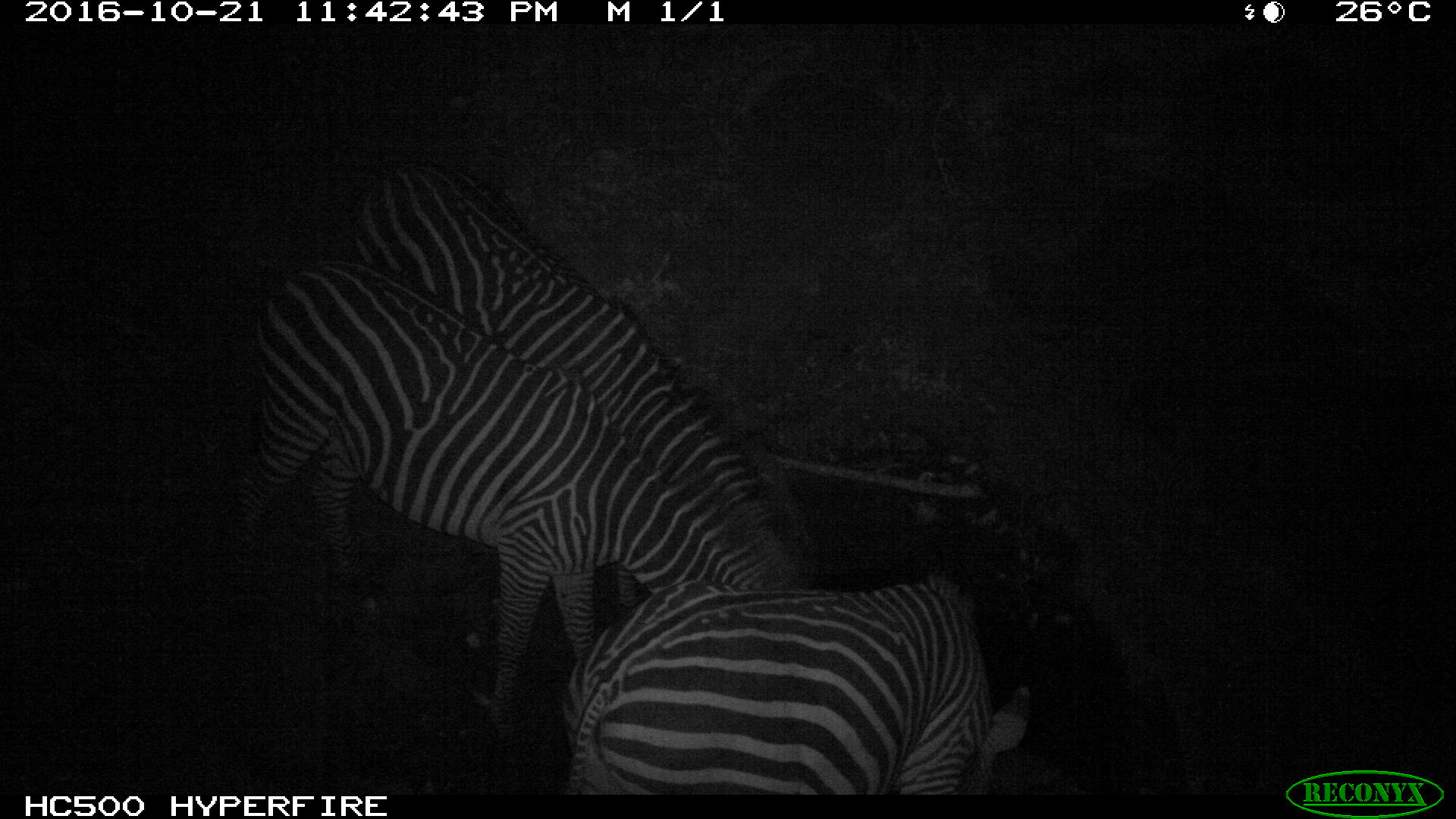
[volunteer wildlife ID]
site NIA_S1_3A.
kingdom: Animalia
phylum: Chordata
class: Mammalia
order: Perissodactyla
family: Equidae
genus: Equus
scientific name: Equus quagga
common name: plains zebra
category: zebraplains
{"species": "zebraplains (plains zebra) (Equus quagga)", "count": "3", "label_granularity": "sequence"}